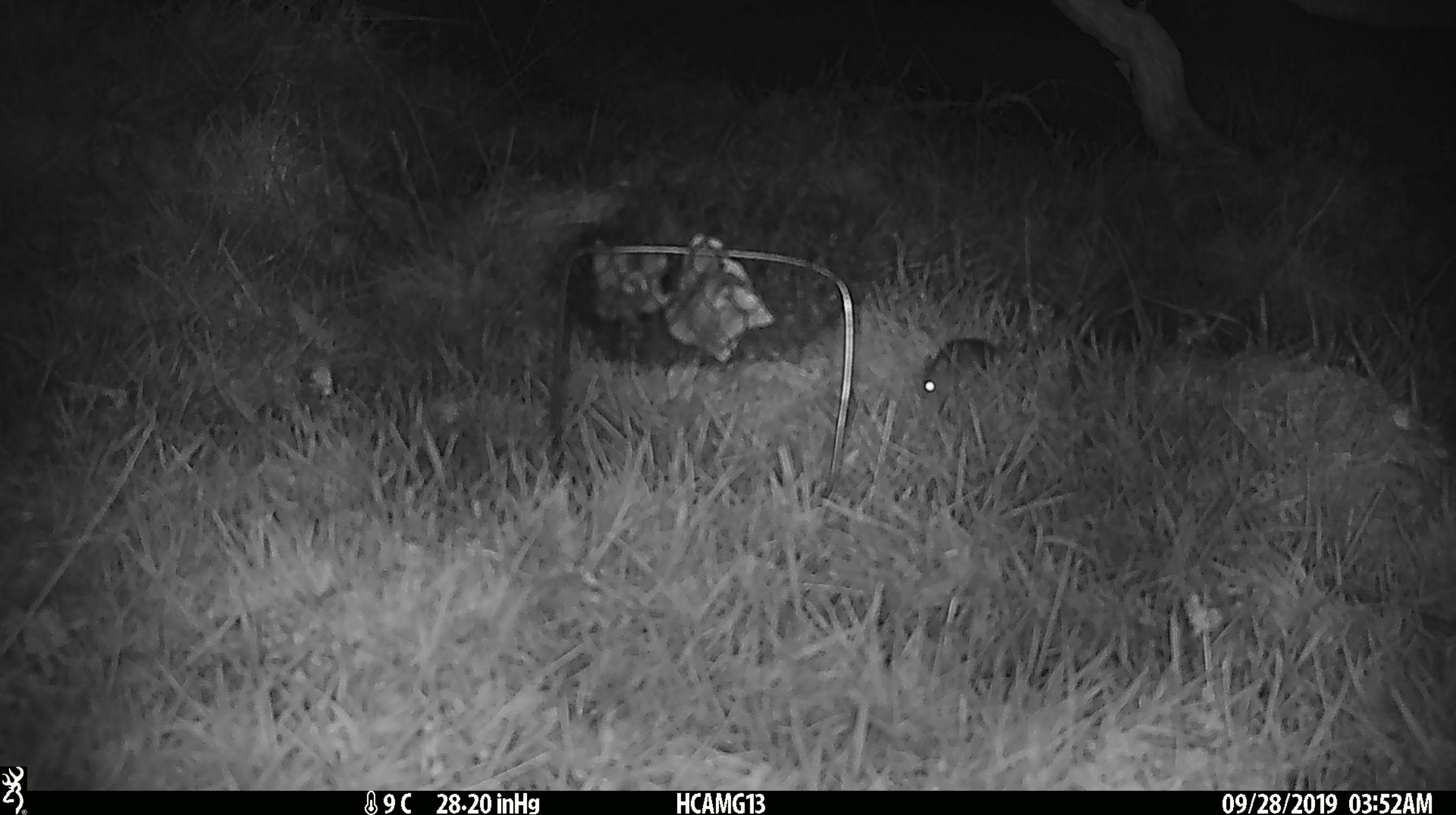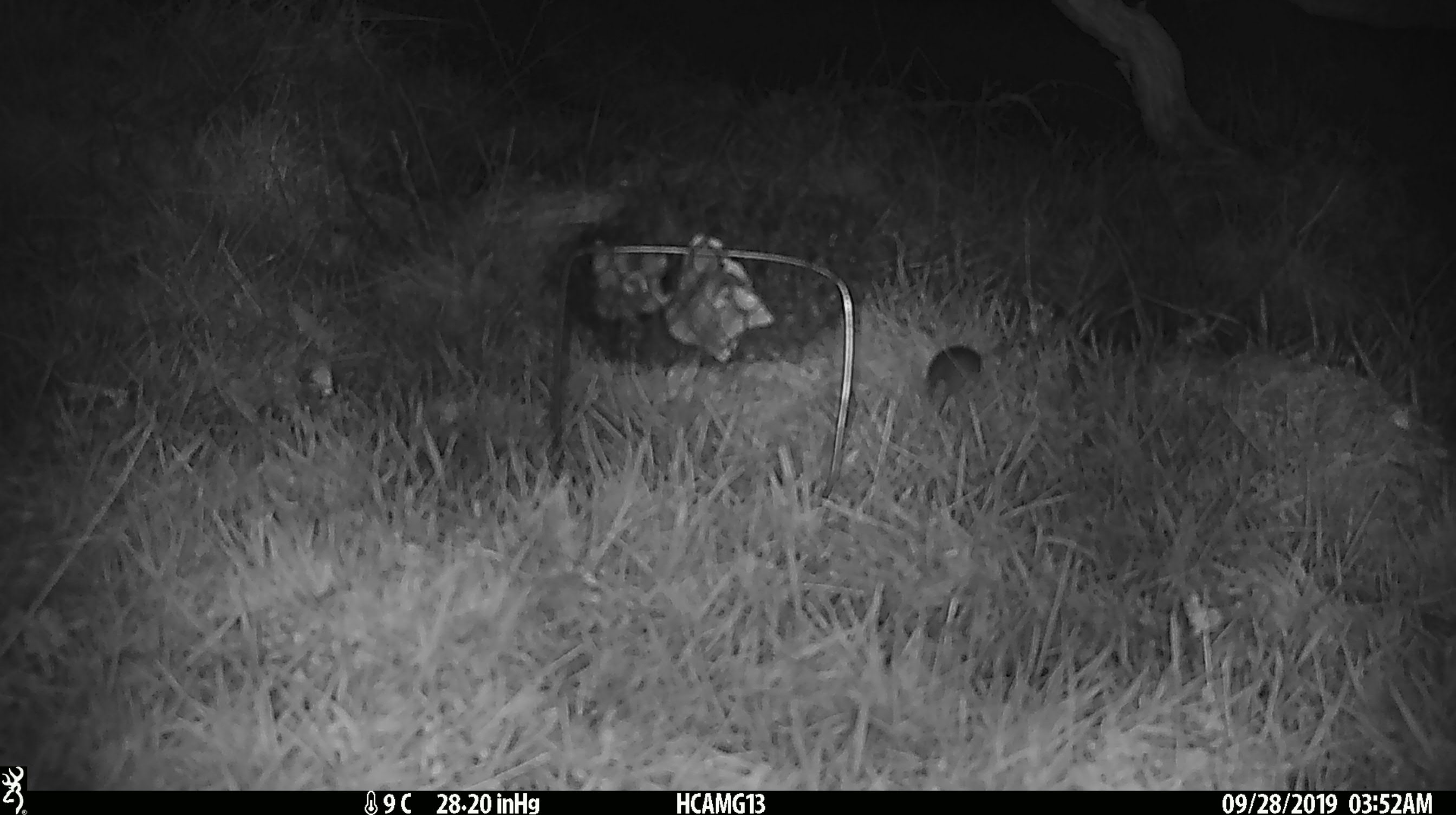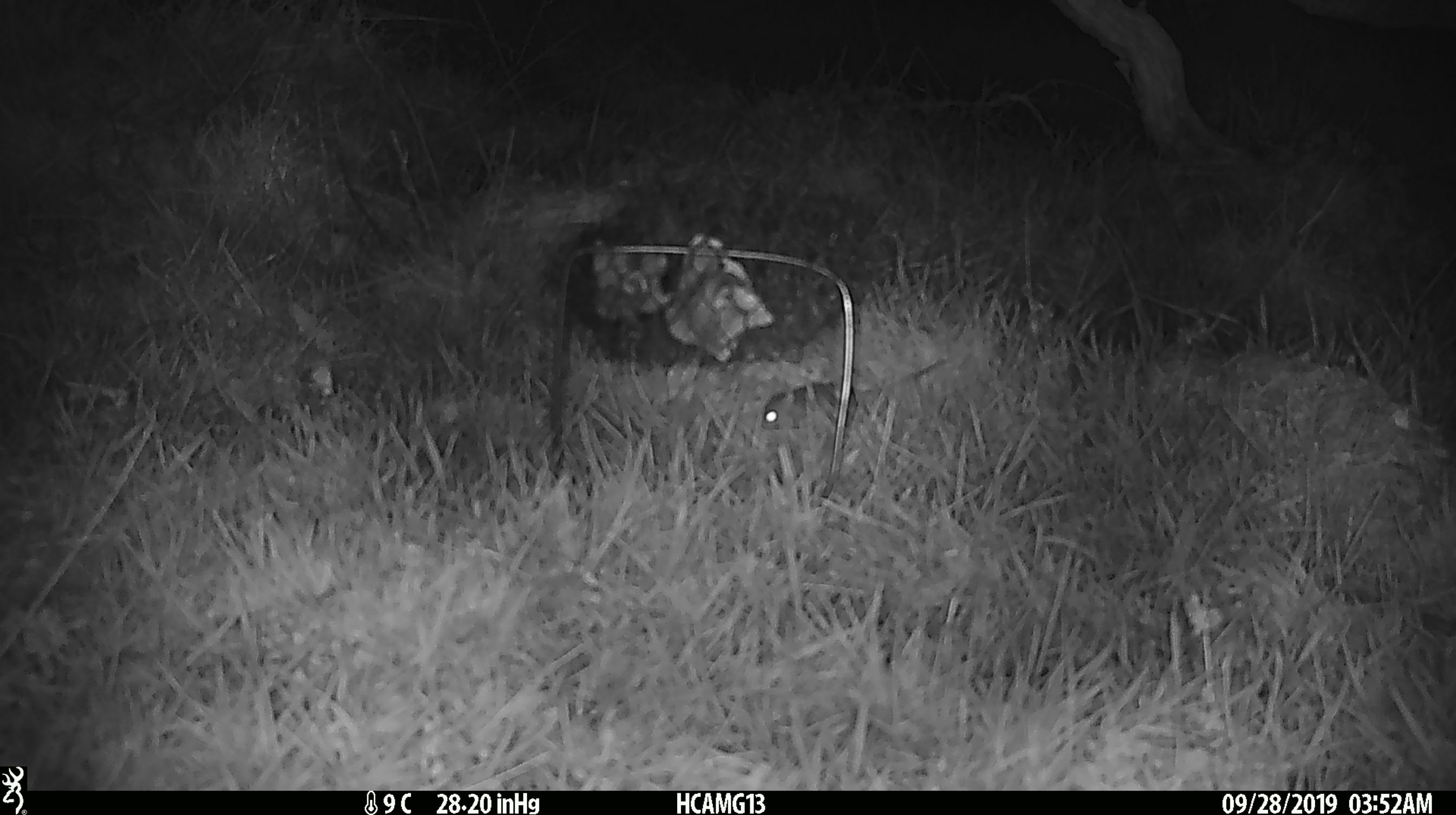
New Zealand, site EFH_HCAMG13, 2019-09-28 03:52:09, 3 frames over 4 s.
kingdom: Animalia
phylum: Chordata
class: Mammalia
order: Rodentia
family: Muridae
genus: Mus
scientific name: Mus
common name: mouse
Mouse (Mus).